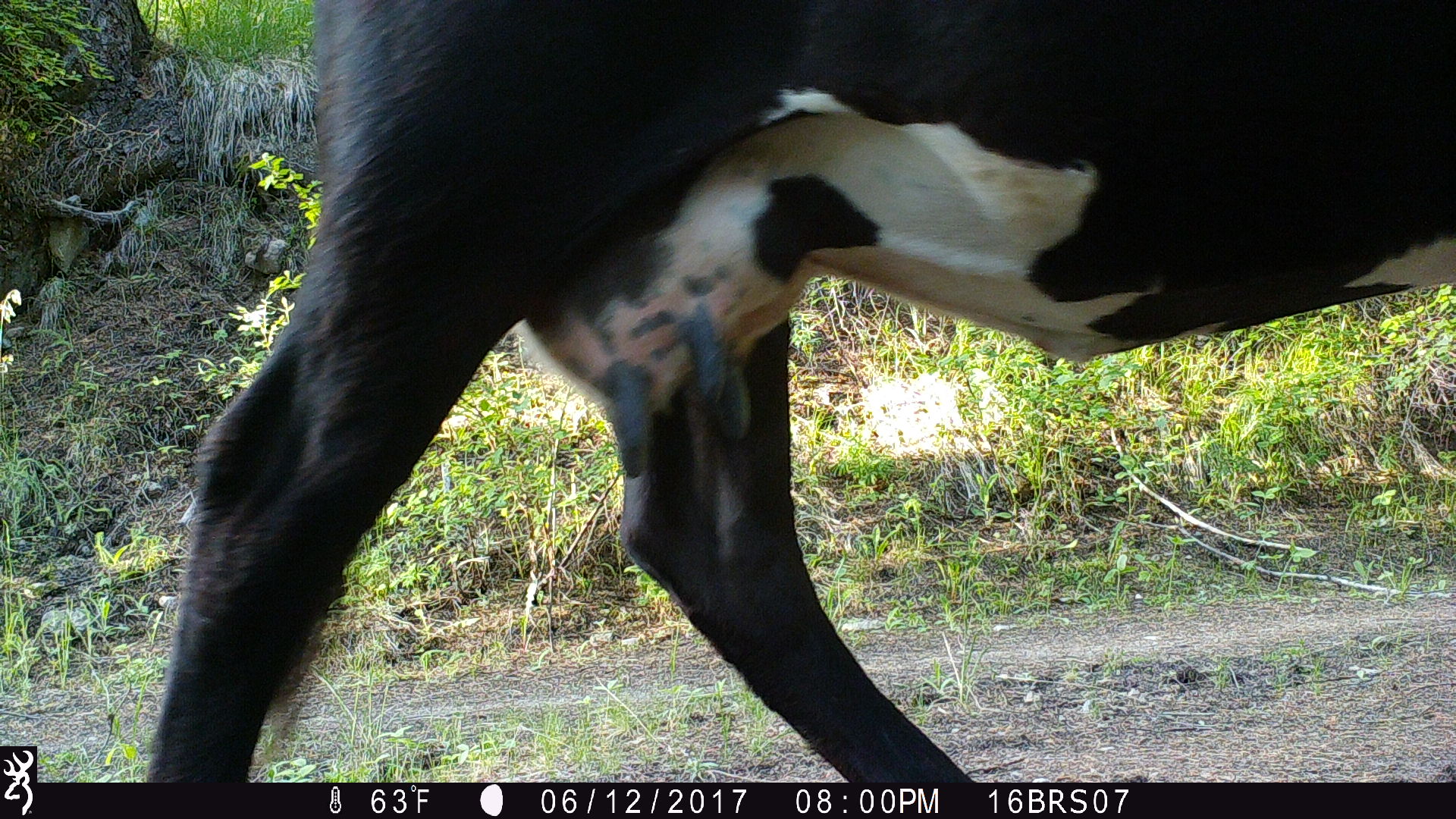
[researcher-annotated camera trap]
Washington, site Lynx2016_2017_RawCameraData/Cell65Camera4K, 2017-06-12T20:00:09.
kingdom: Animalia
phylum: Chordata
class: Mammalia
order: Artiodactyla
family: Bovidae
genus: Bos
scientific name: Bos taurus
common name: domestic cattle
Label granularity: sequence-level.